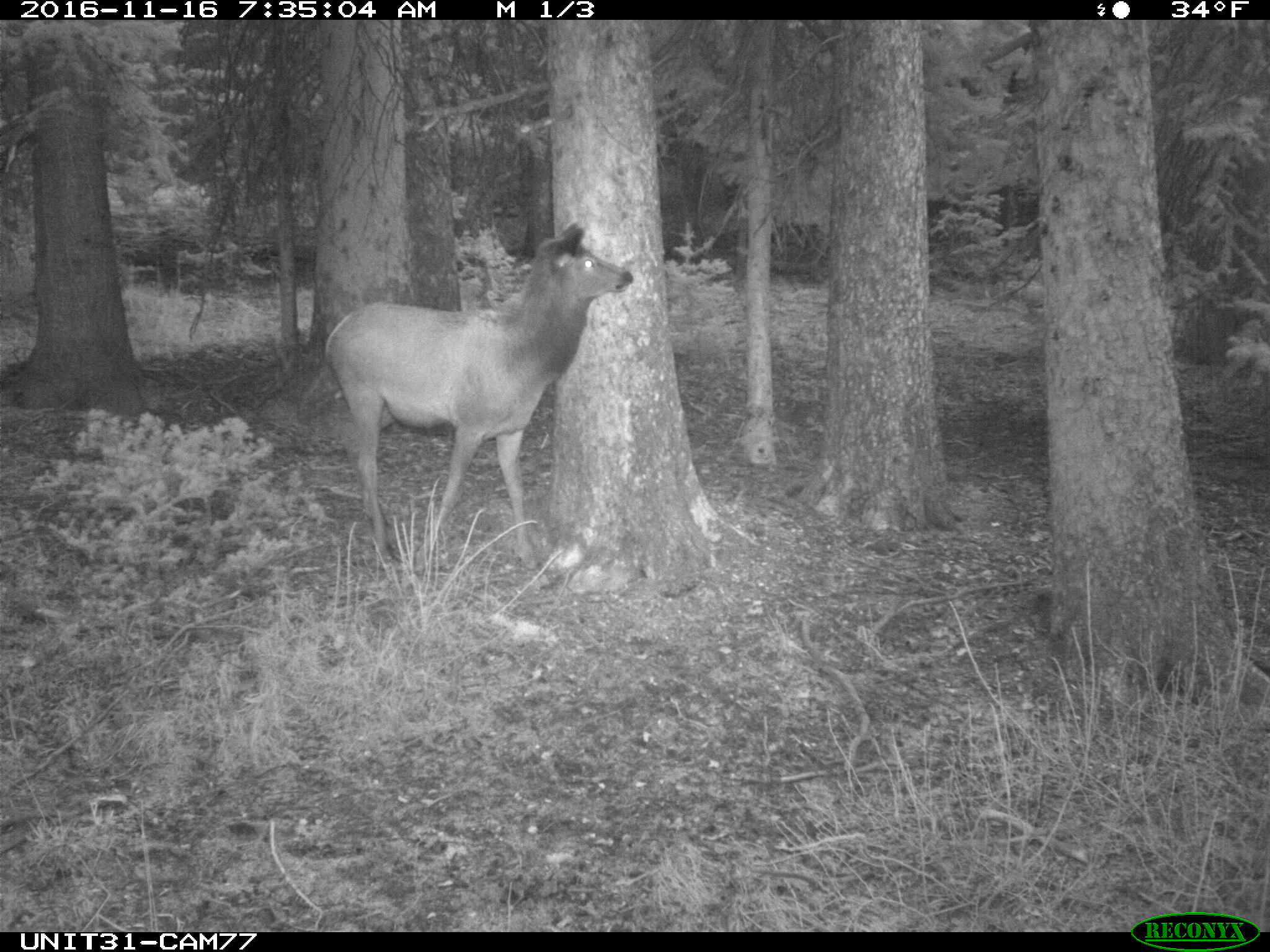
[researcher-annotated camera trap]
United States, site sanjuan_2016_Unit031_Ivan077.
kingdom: Animalia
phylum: Chordata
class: Mammalia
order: Artiodactyla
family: Cervidae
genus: Cervus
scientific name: Cervus elaphus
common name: red deer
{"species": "Cervus elaphus (red deer)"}